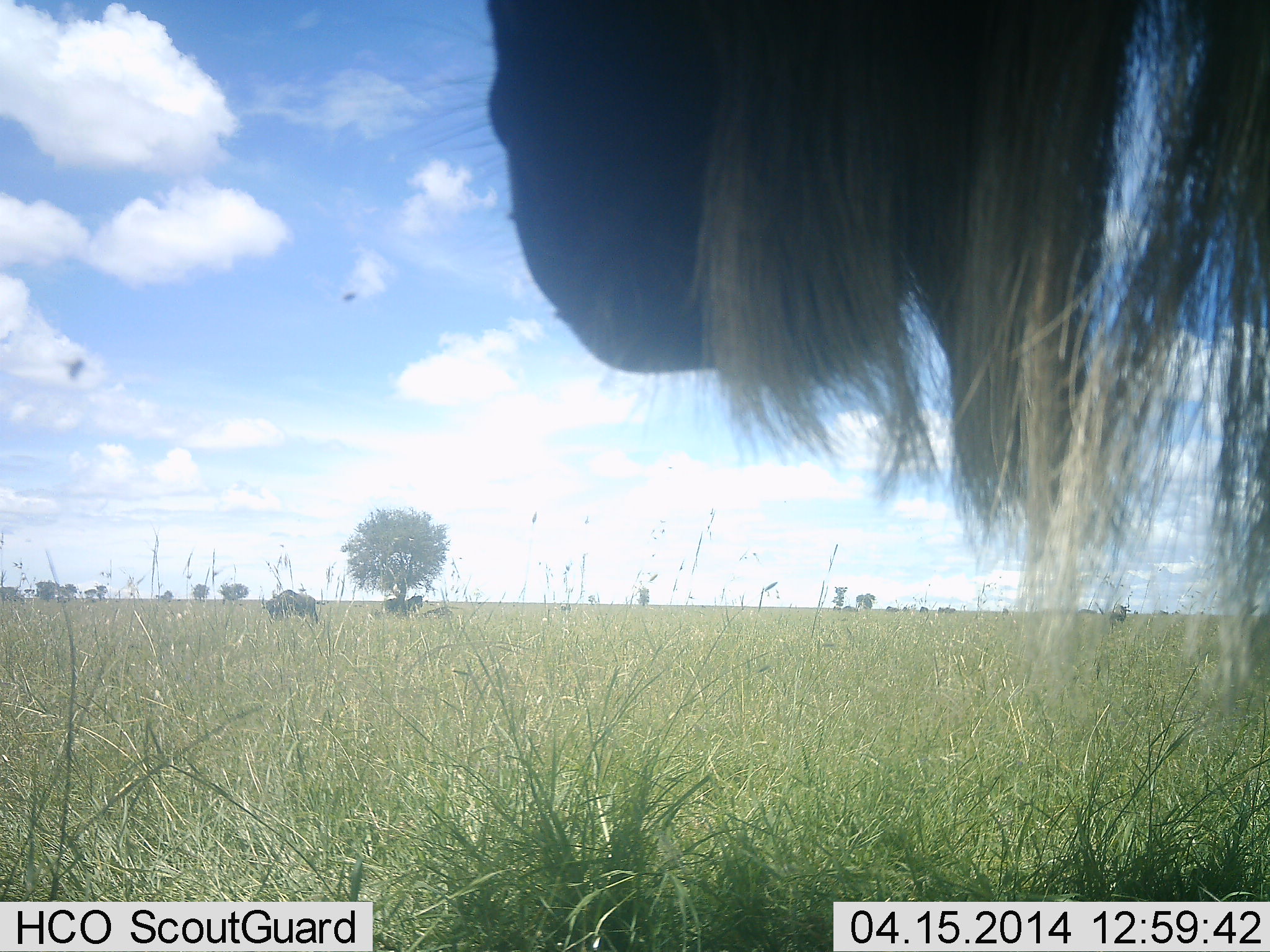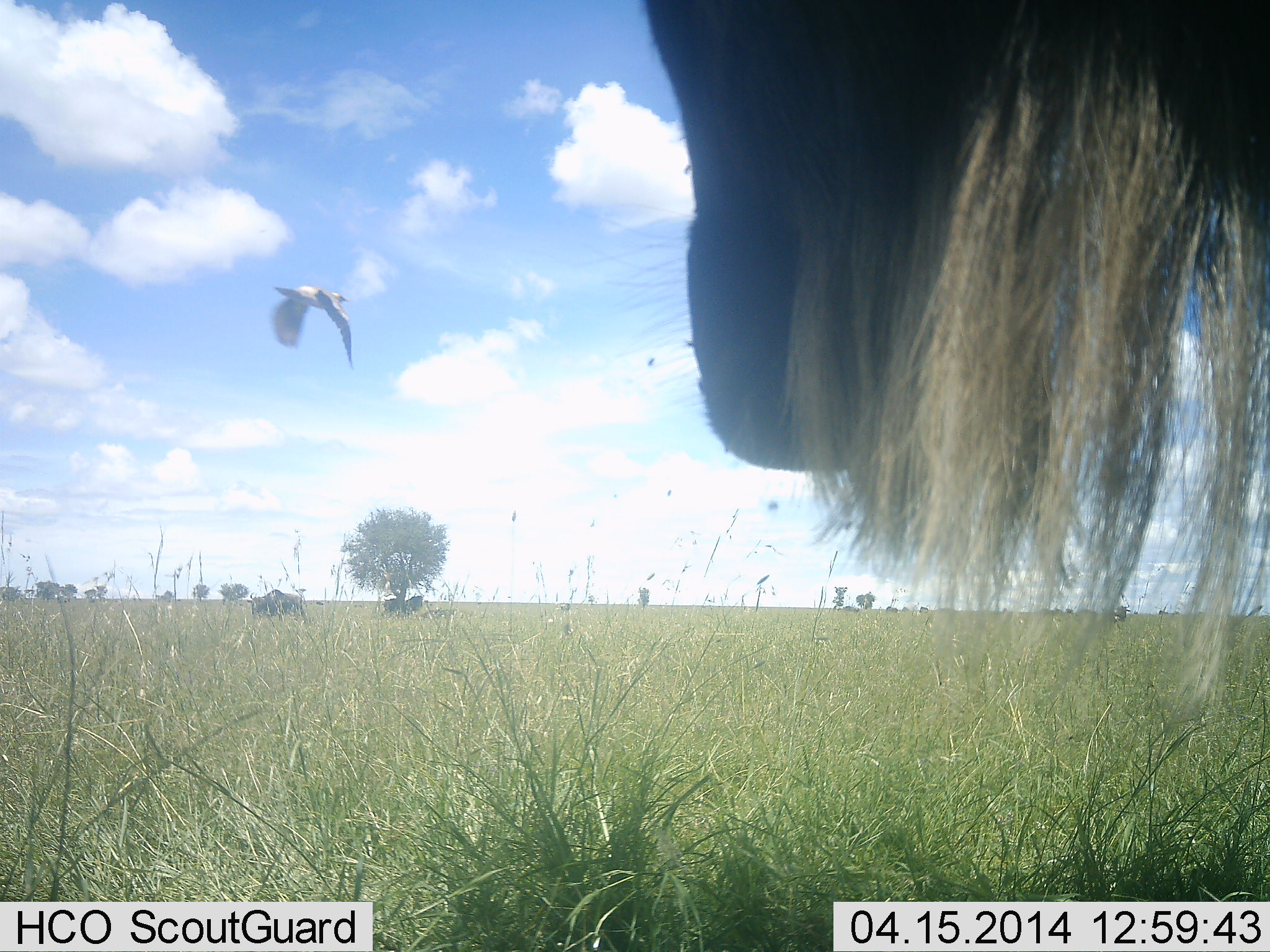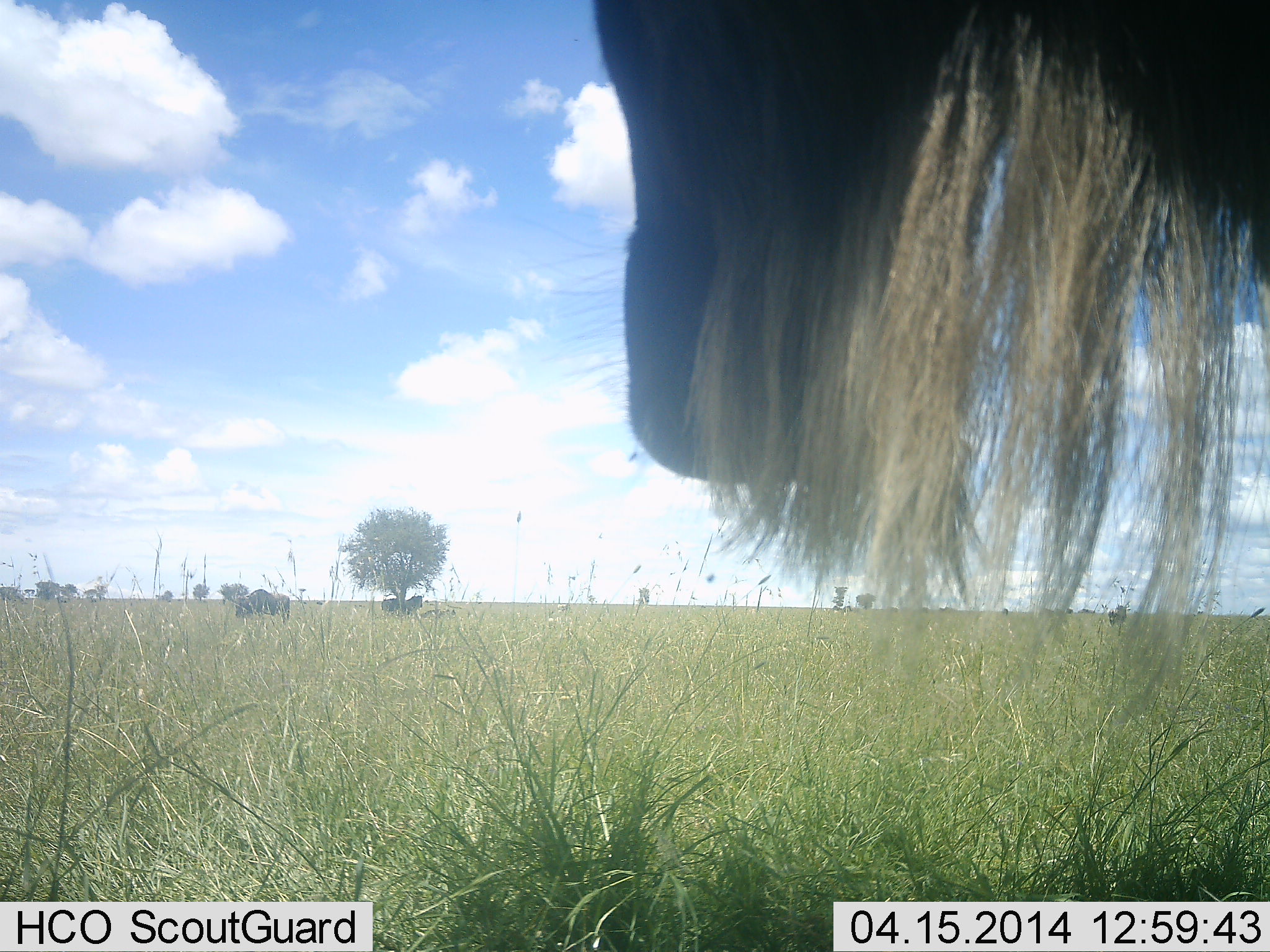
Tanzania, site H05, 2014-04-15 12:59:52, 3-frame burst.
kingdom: Animalia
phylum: Chordata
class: Aves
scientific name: Aves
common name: bird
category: otherbird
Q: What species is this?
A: Otherbird (bird) (Aves).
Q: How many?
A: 1.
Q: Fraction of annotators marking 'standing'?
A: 0%.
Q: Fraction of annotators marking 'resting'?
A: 0%.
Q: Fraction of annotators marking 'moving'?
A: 100%.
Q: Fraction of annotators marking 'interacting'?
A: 0%.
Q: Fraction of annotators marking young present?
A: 0%.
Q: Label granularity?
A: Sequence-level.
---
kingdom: Animalia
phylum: Chordata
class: Mammalia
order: Artiodactyla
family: Bovidae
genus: Connochaetes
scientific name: Connochaetes taurinus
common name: blue wildebeest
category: wildebeest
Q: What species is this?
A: Wildebeest (blue wildebeest) (Connochaetes taurinus).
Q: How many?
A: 3.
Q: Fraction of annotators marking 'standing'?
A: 86%.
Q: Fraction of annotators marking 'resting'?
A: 0%.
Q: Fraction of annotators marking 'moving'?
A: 36%.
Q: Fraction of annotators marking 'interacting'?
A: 0%.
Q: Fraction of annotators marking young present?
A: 0%.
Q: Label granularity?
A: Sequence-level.